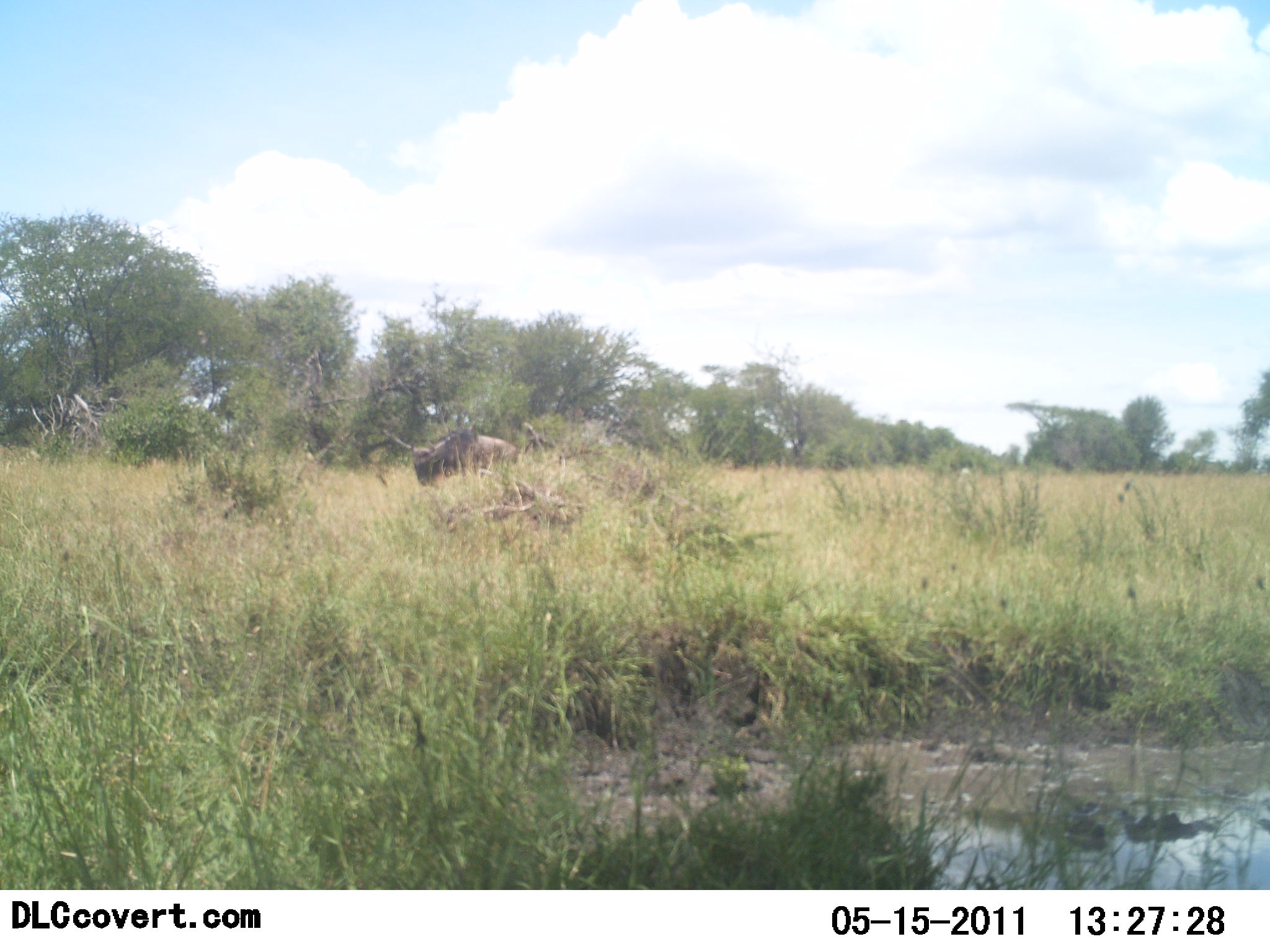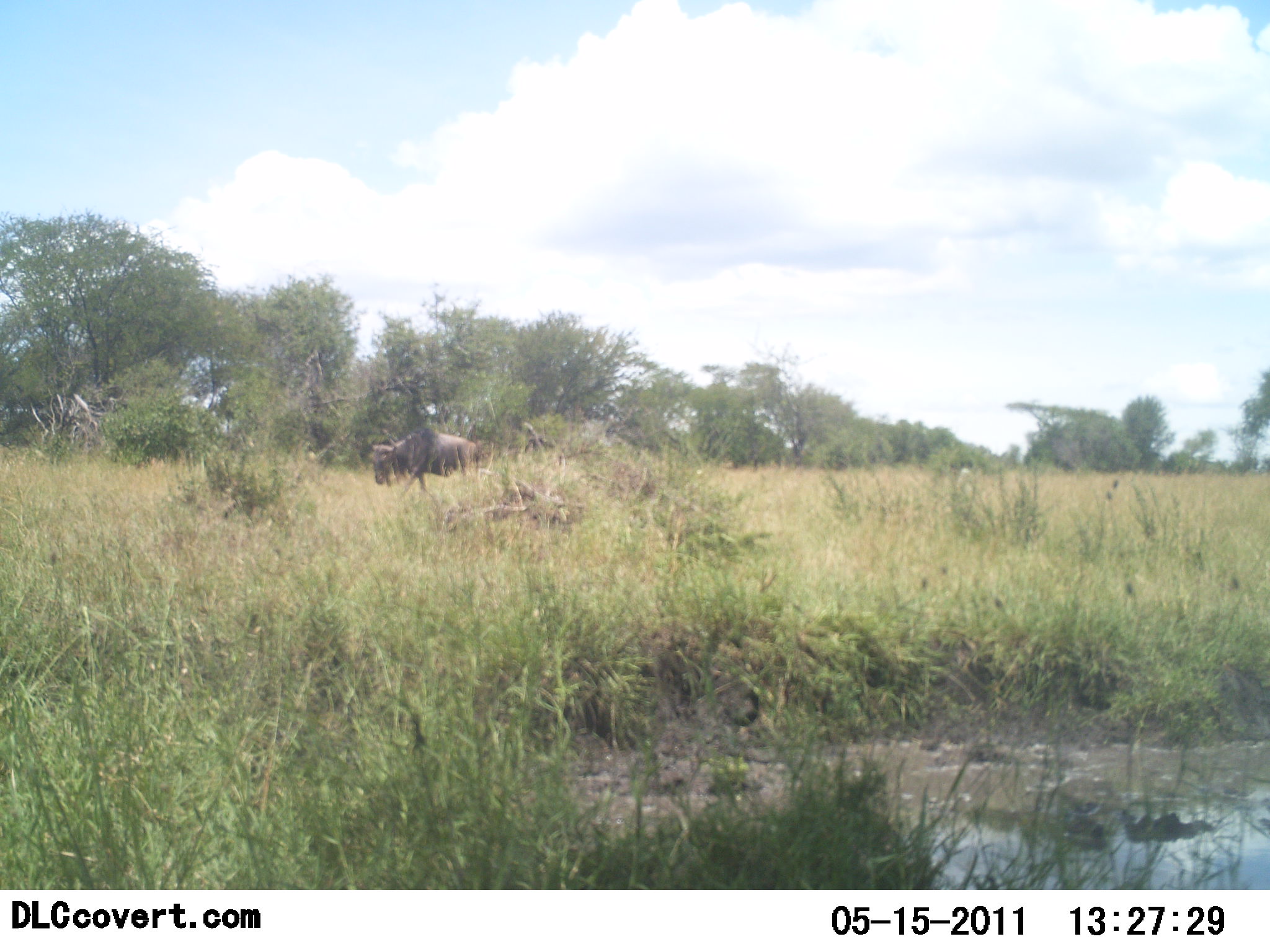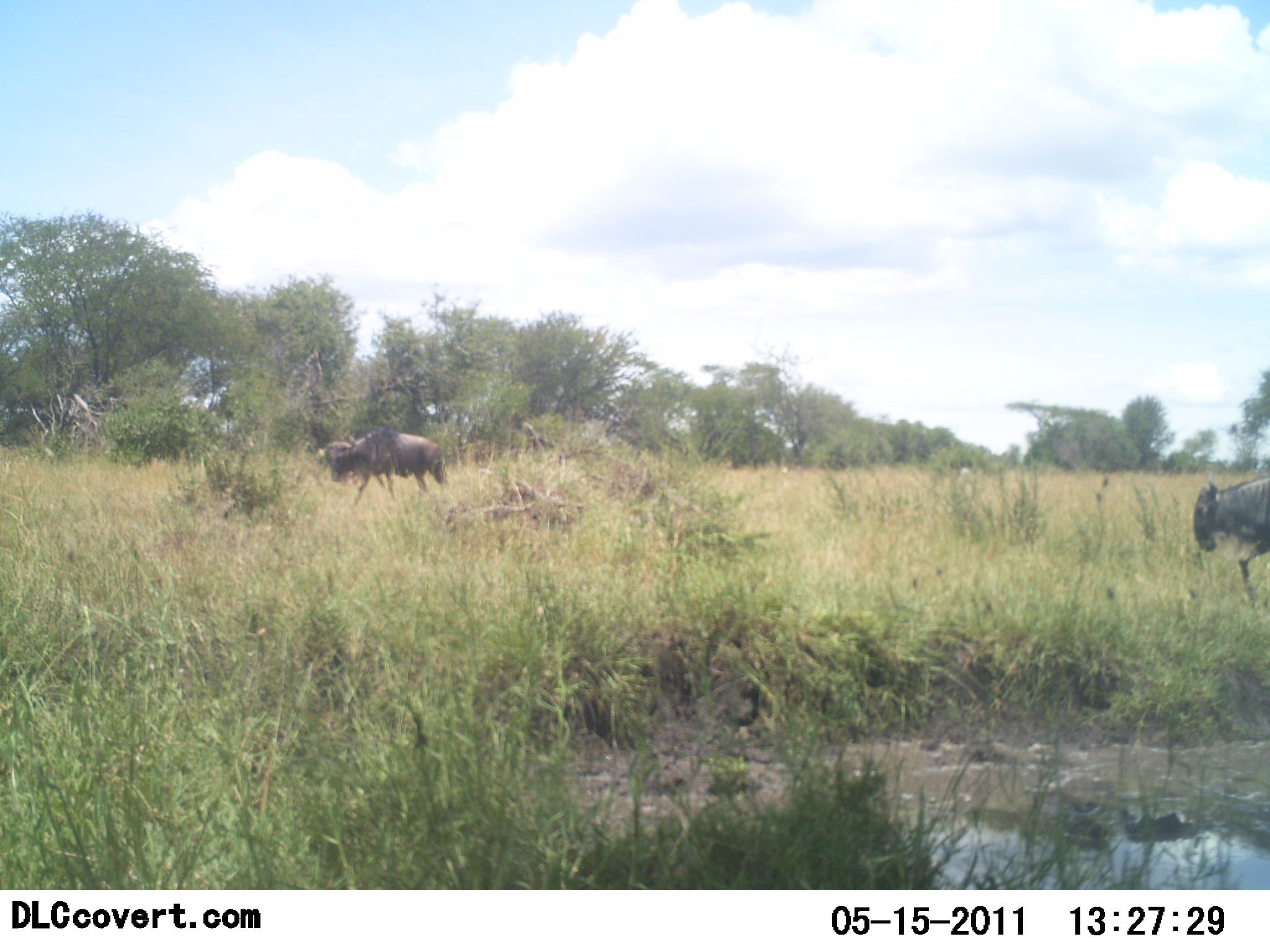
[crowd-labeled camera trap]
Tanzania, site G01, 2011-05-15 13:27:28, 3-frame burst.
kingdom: Animalia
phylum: Chordata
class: Mammalia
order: Artiodactyla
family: Bovidae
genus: Connochaetes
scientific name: Connochaetes taurinus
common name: blue wildebeest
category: wildebeest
Wildebeest (blue wildebeest) (Connochaetes taurinus), count 2. Behavior (volunteer vote fractions): standing 0%, resting 0%, moving 100%, interacting 0%. Young present (vote fraction): 0%. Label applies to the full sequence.